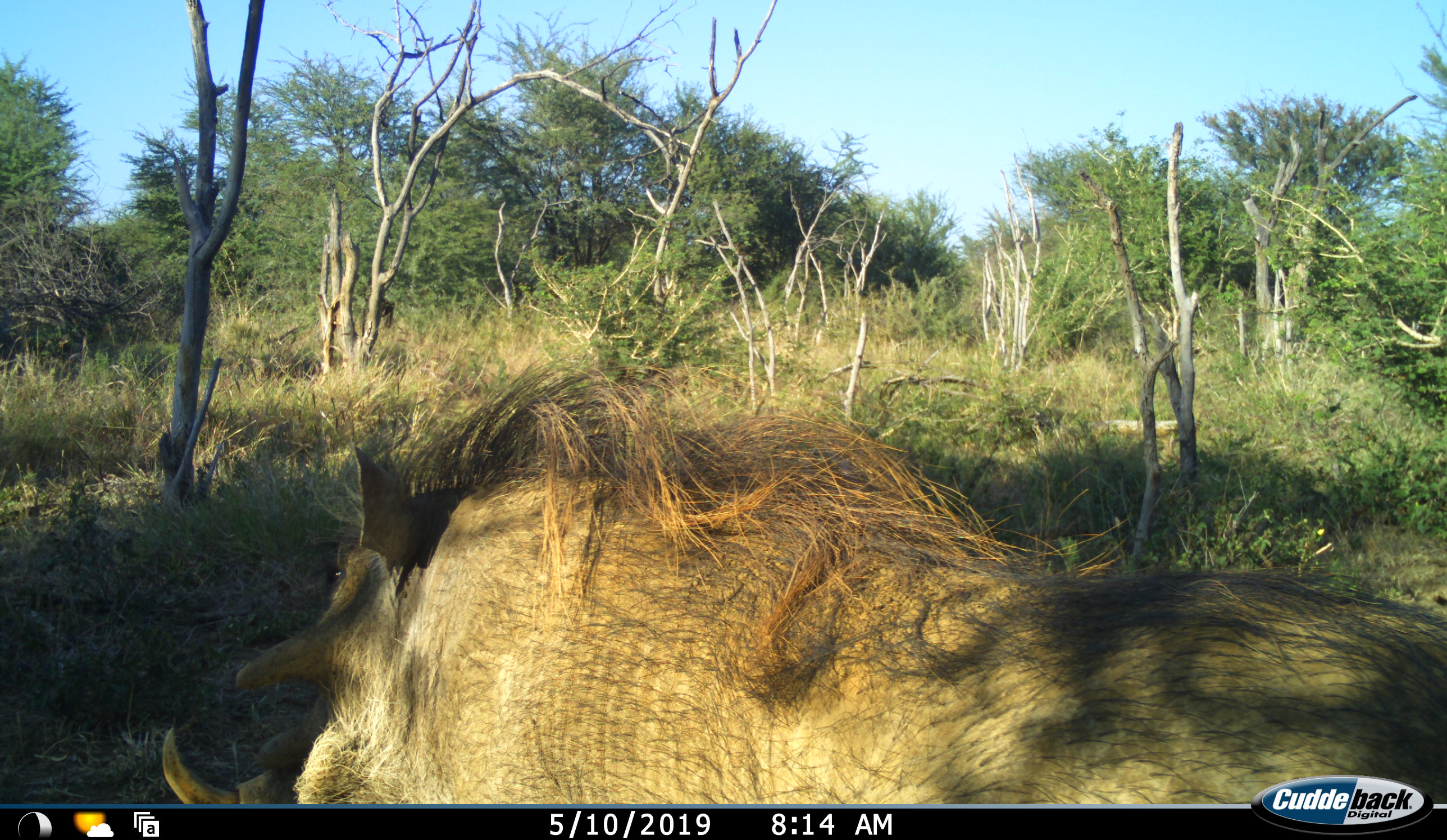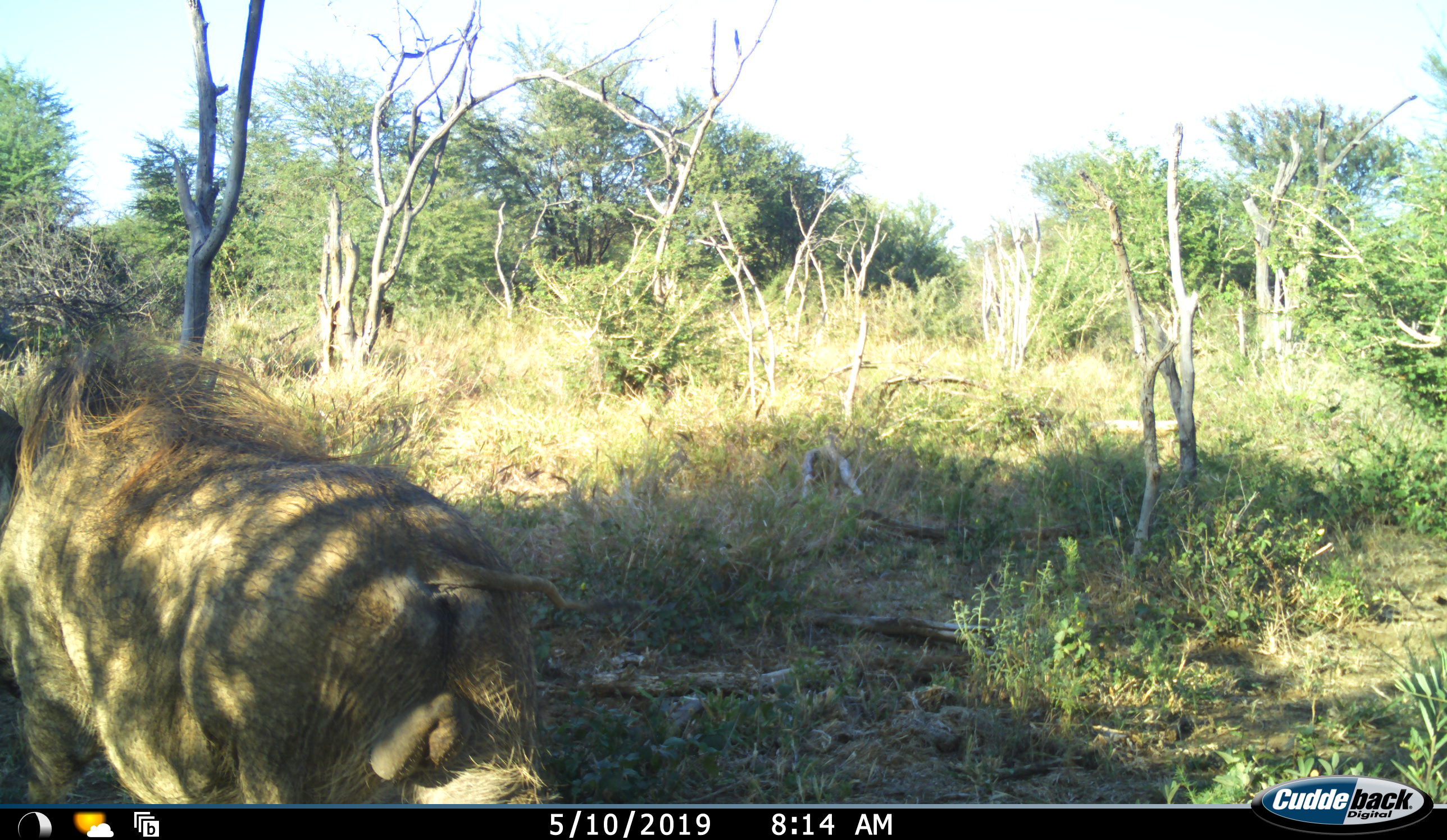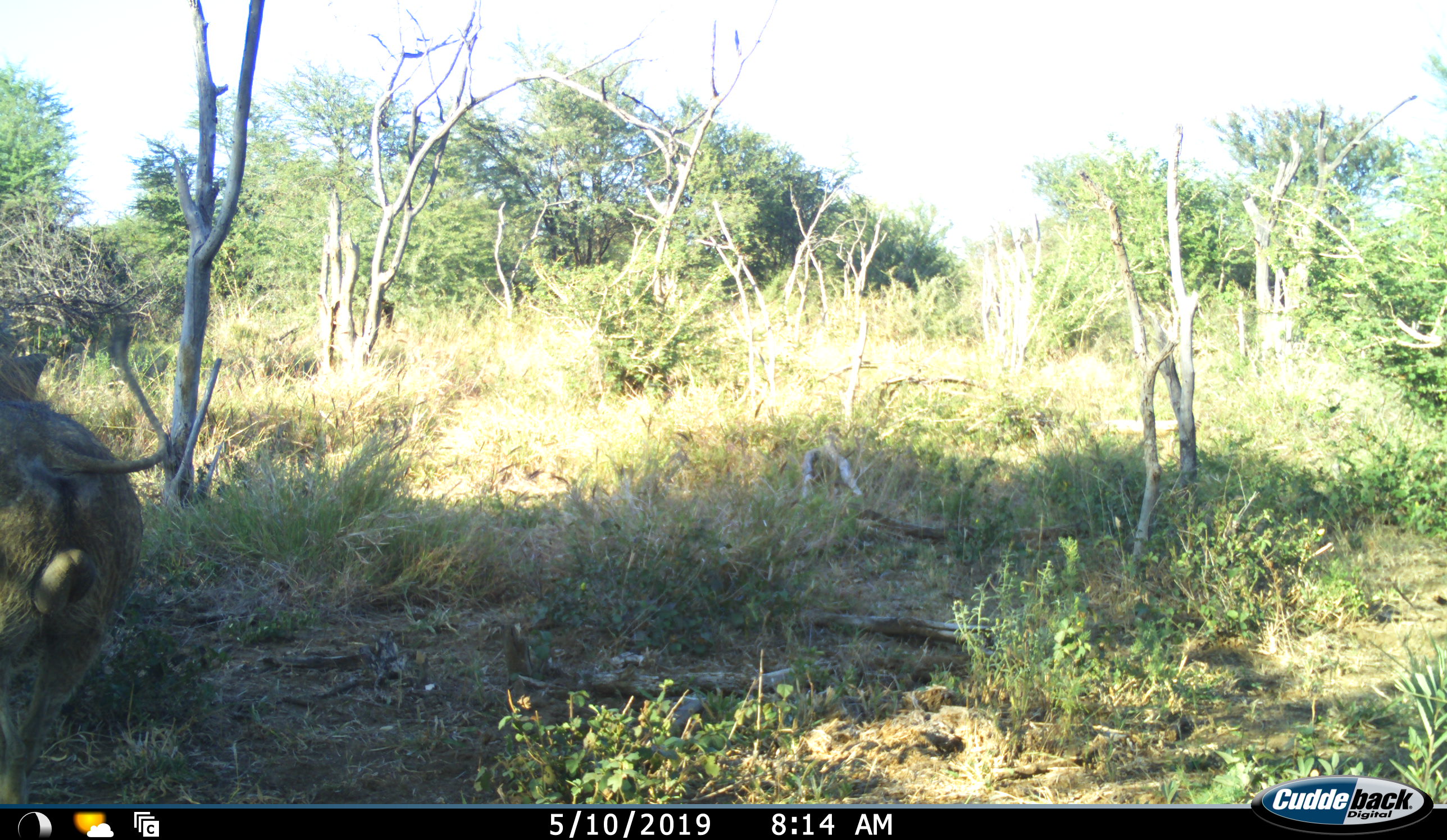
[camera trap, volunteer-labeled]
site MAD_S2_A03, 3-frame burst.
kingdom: Animalia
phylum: Chordata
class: Mammalia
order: Artiodactyla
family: Suidae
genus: Phacochoerus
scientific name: Phacochoerus africanus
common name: warthog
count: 1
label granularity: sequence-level